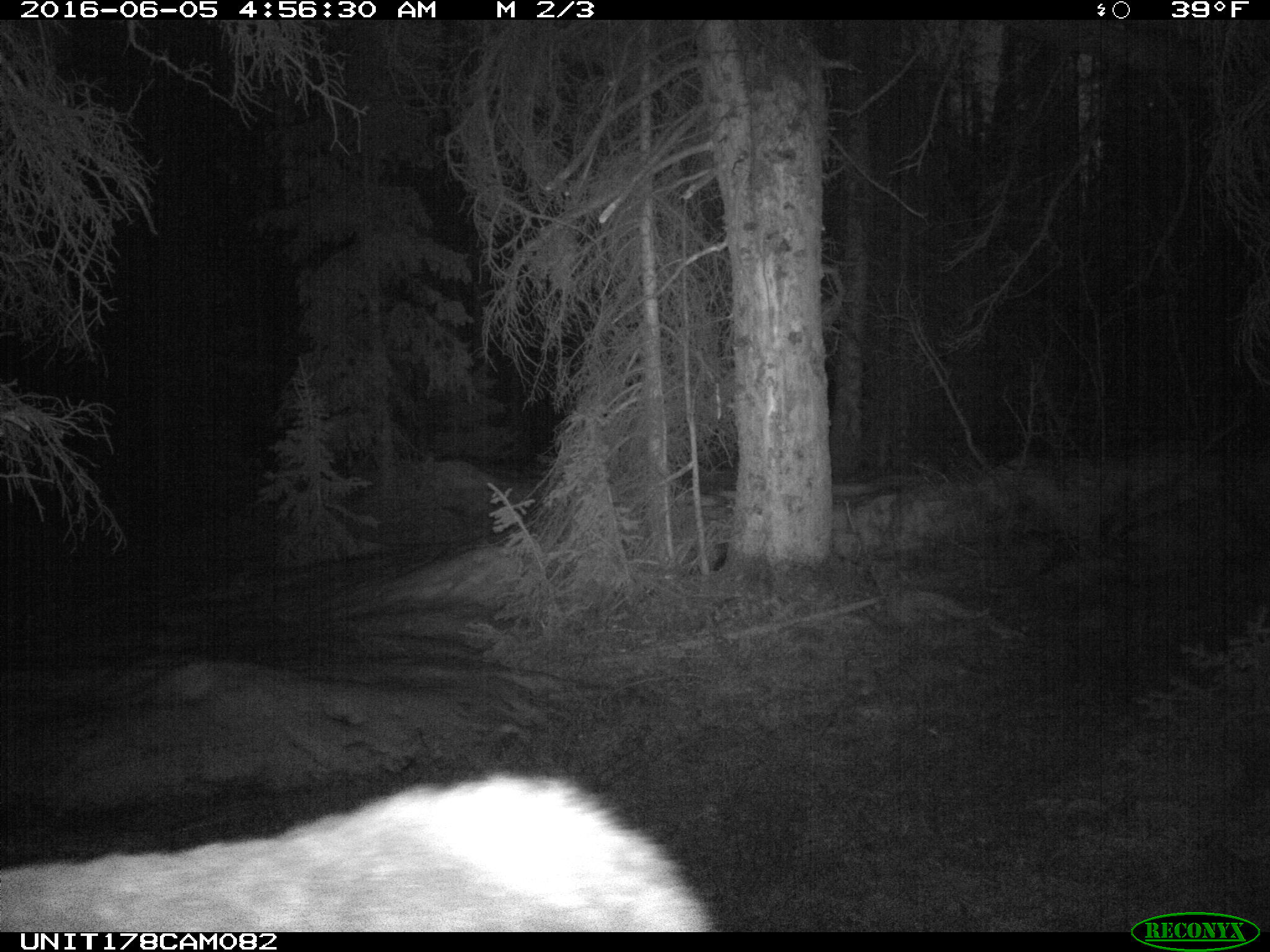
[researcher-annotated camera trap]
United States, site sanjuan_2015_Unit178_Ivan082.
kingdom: Animalia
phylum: Chordata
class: Mammalia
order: Artiodactyla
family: Cervidae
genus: Cervus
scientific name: Cervus elaphus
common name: red deer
Cervus elaphus (red deer).